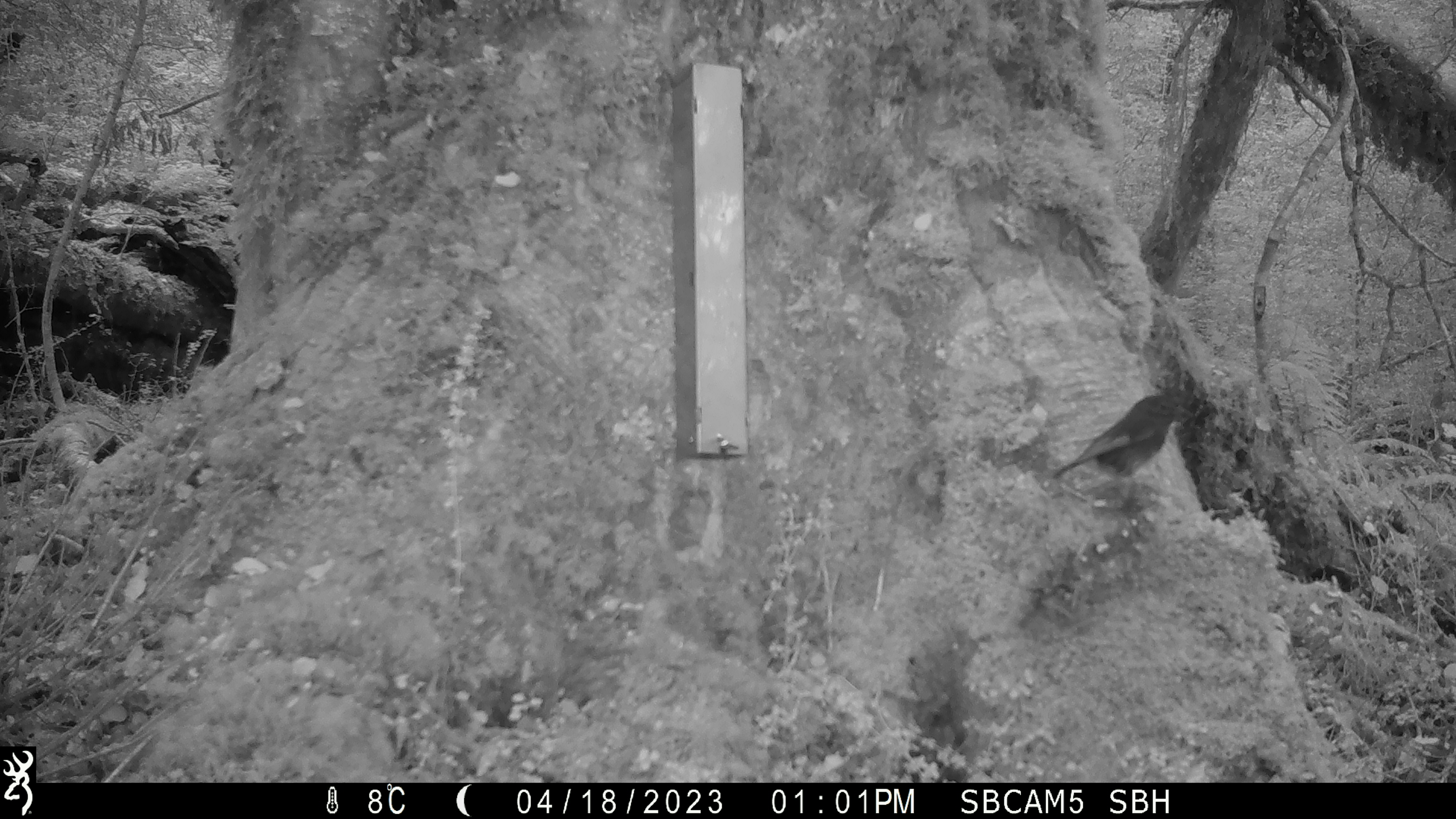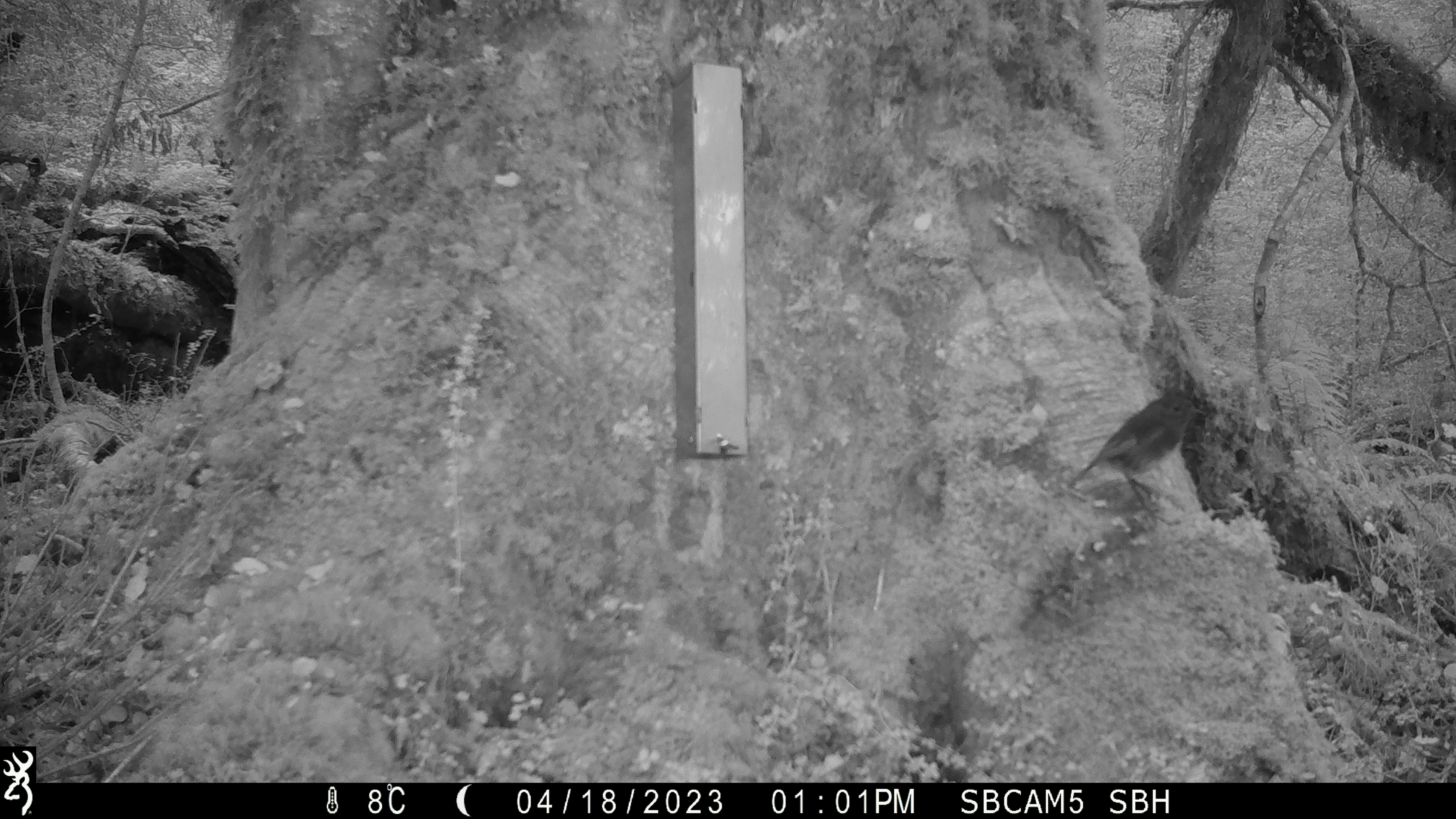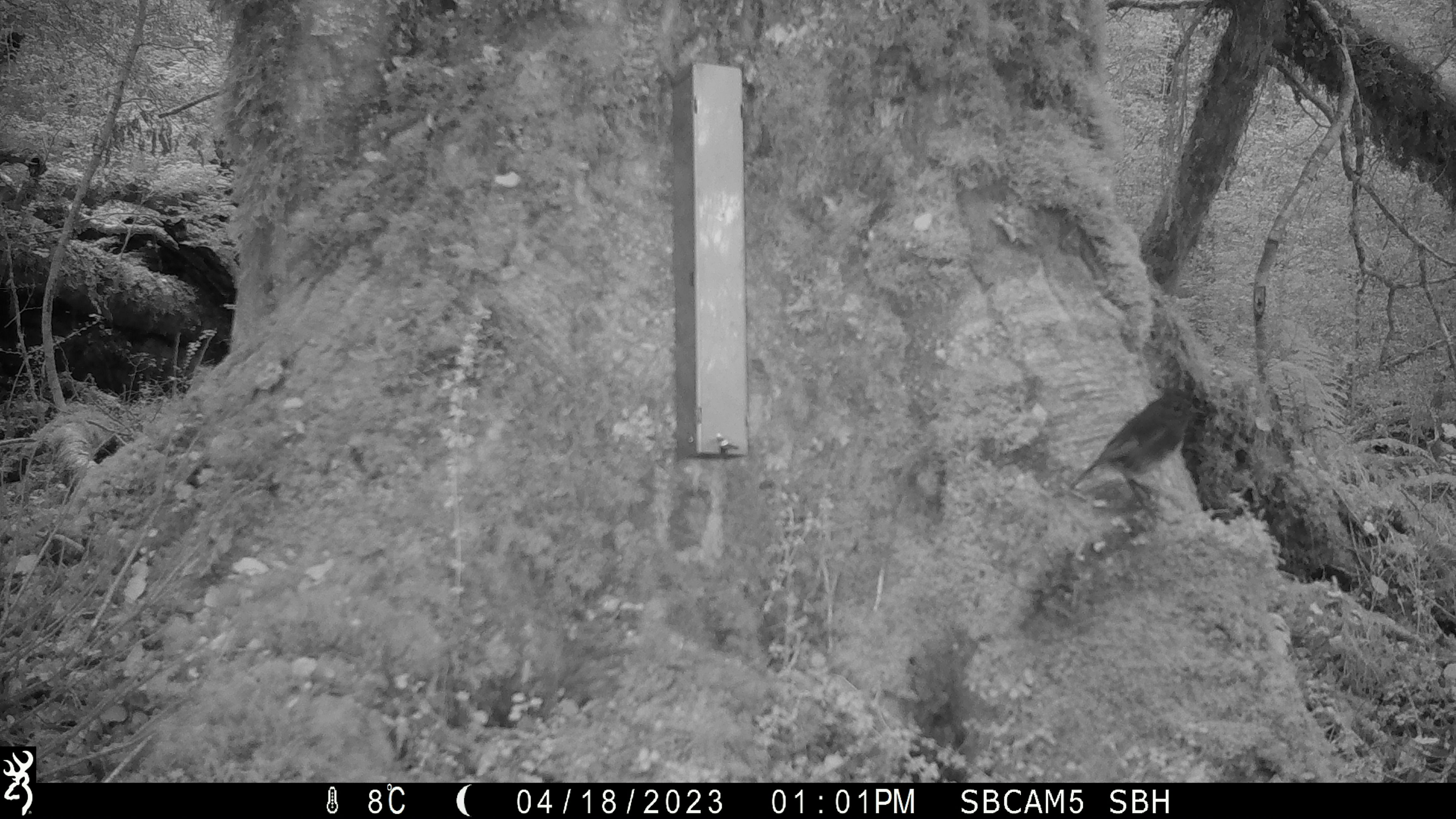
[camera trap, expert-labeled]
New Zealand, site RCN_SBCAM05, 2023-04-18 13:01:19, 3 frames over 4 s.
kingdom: Animalia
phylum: Chordata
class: Aves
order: Passeriformes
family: Petroicidae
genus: Petroica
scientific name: Petroica australis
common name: new zealand robin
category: robin